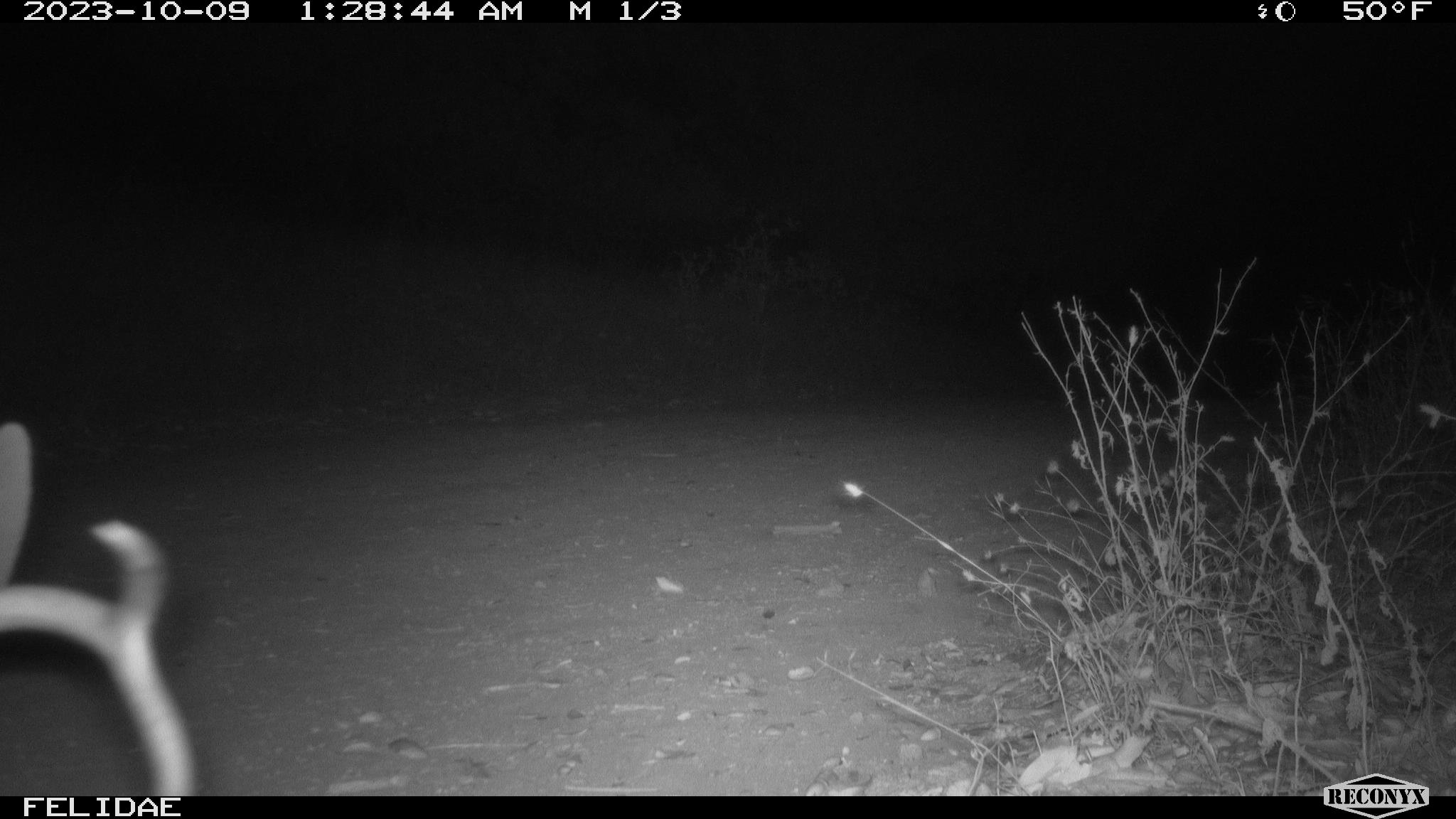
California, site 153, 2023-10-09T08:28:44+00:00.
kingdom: Animalia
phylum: Chordata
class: Mammalia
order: Artiodactyla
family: Cervidae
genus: Odocoileus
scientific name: Odocoileus hemionus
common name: mule deer